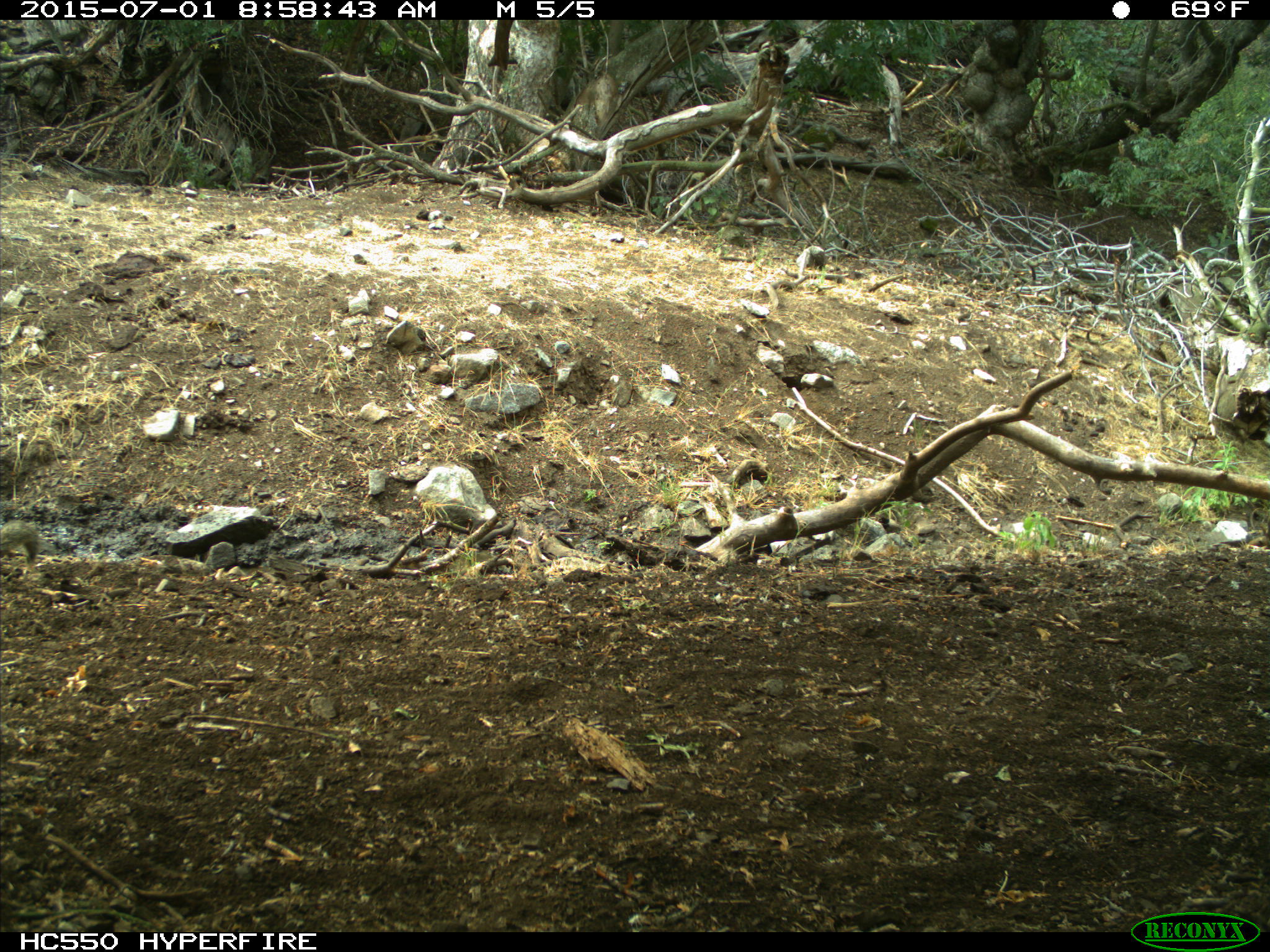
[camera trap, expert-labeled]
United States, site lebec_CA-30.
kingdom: Animalia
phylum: Chordata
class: Mammalia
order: Rodentia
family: Sciuridae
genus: Otospermophilus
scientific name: Otospermophilus beecheyi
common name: california ground squirrel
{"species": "Otospermophilus beecheyi (california ground squirrel)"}